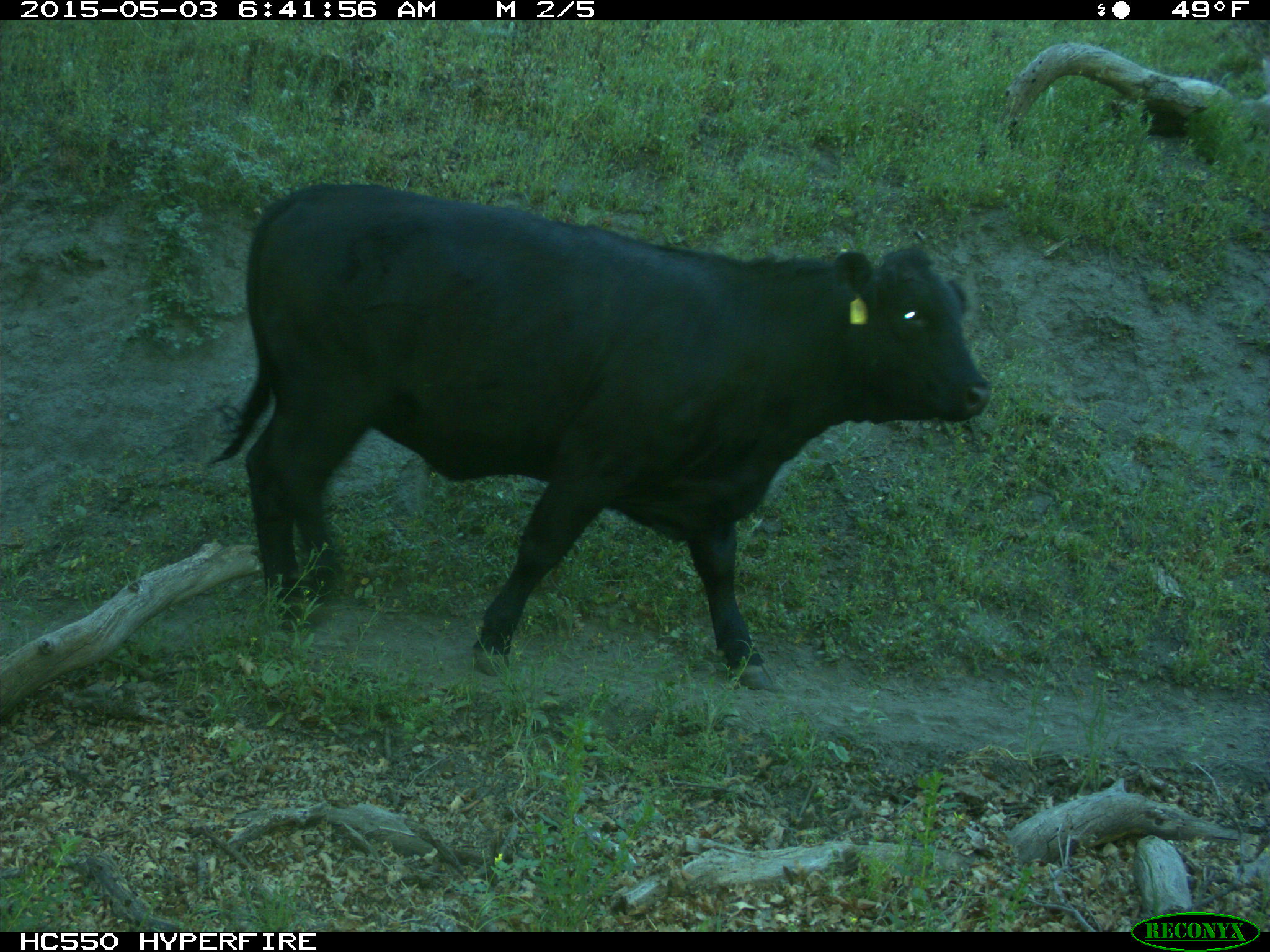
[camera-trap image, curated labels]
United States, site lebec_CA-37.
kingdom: Animalia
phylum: Chordata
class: Mammalia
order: Artiodactyla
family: Bovidae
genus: Bos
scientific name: Bos taurus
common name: domestic cow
Bos taurus (domestic cow).